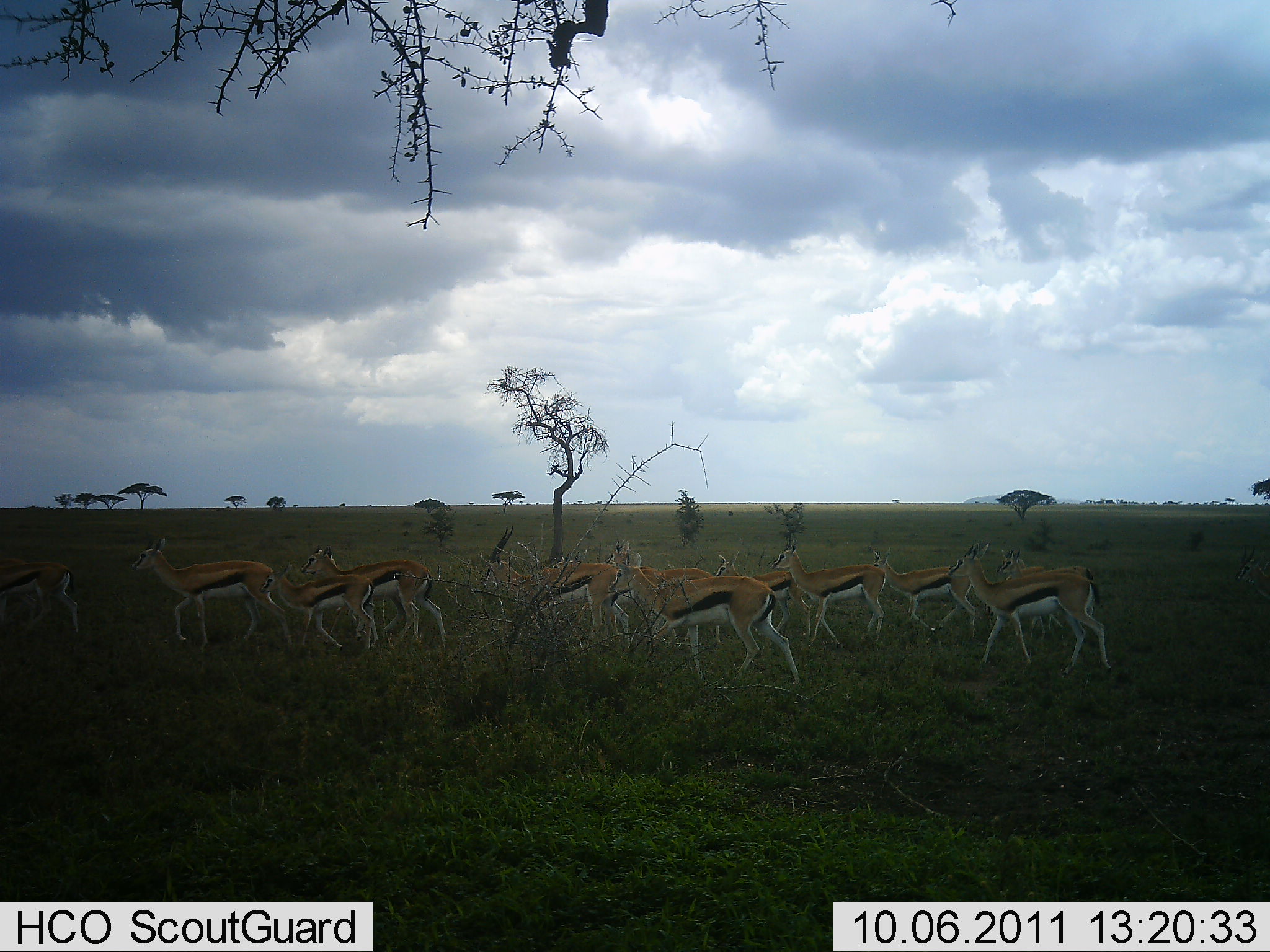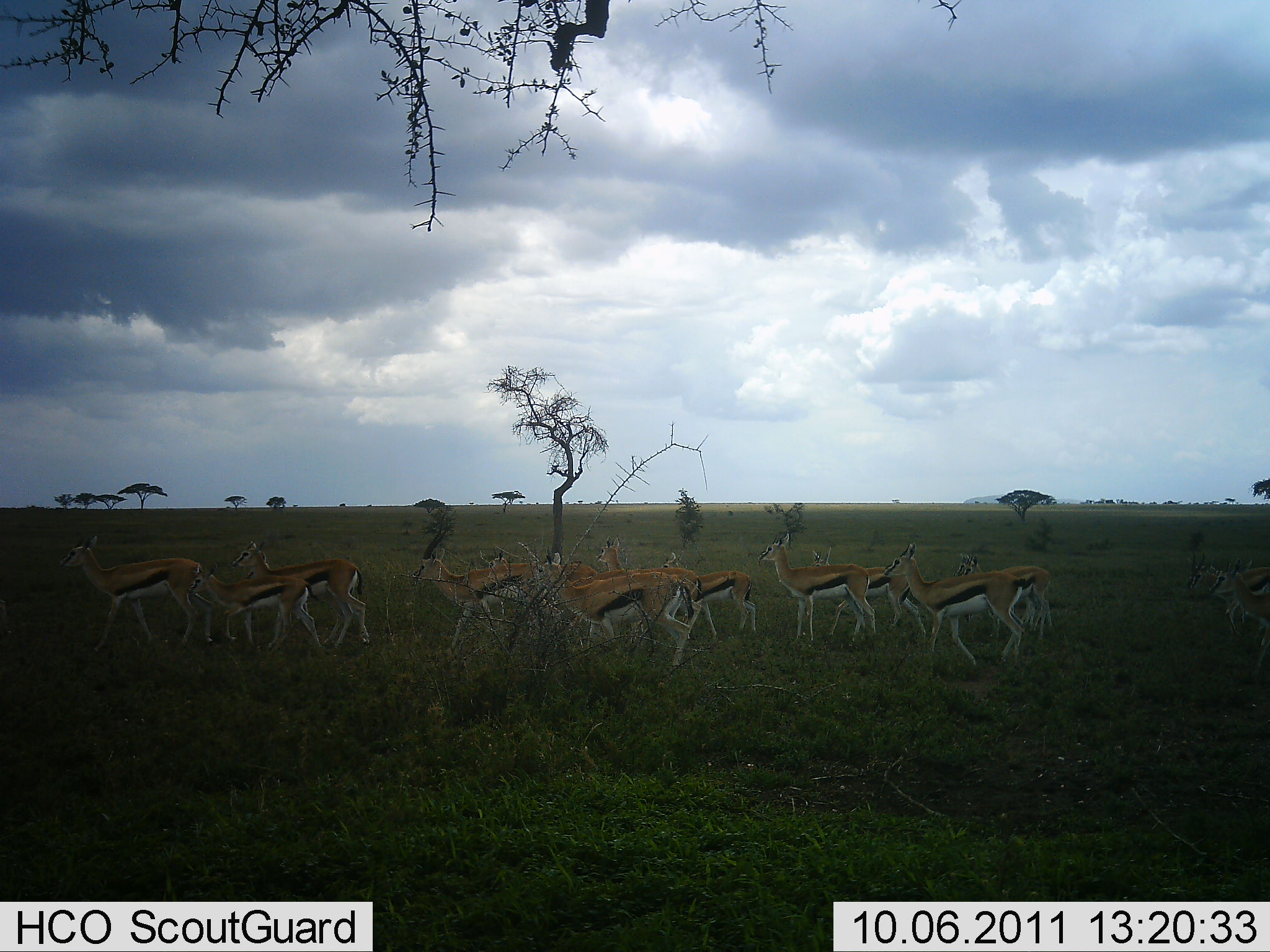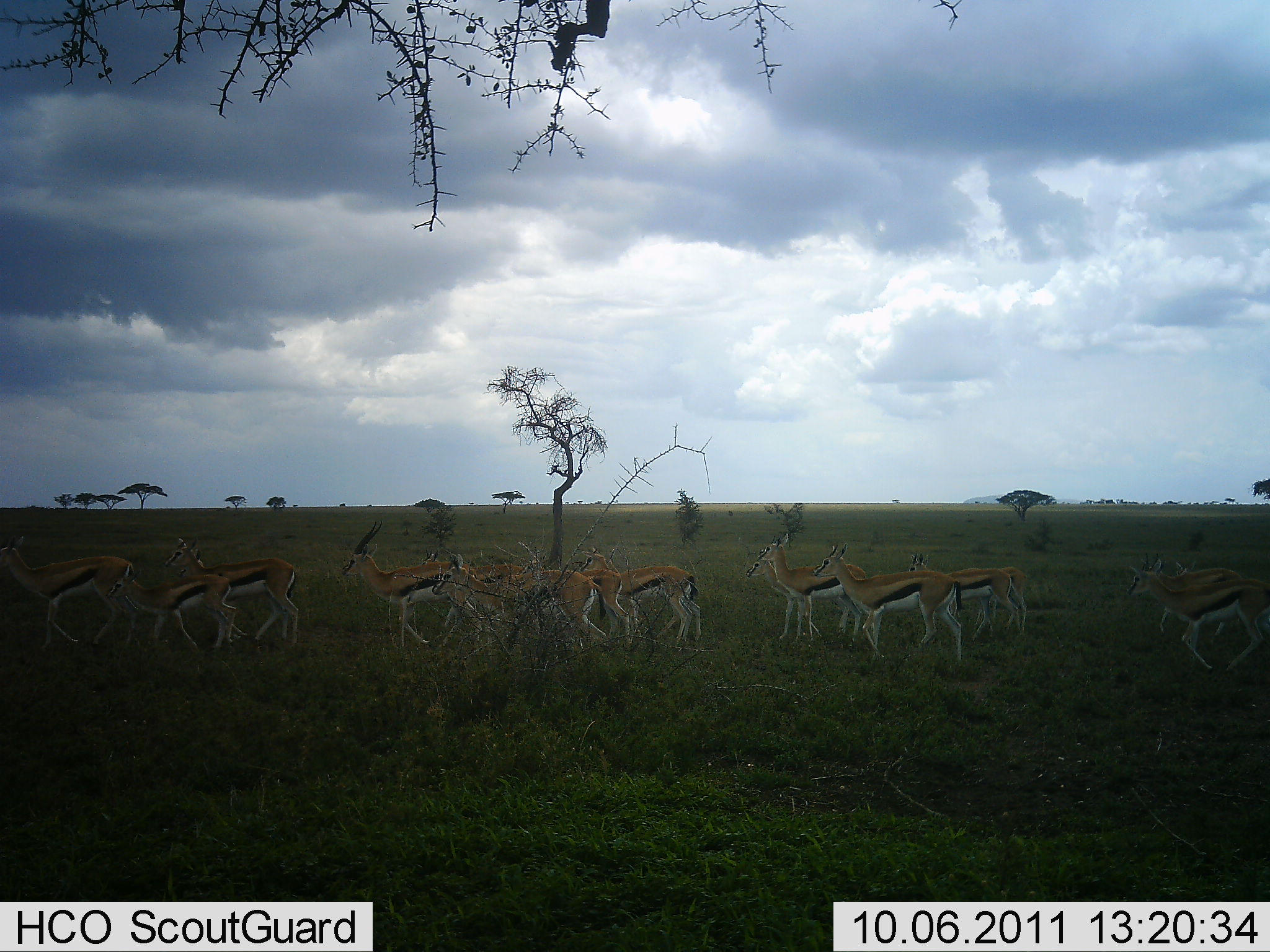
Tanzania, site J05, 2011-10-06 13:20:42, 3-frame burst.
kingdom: Animalia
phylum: Chordata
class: Mammalia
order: Artiodactyla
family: Bovidae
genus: Eudorcas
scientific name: Eudorcas thomsonii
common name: thomson's gazelle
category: gazellethomsons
Gazellethomsons (thomson's gazelle) (Eudorcas thomsonii), count 11-50. Behavior (volunteer vote fractions): standing 0%, resting 0%, moving 100%, interacting 0%. Young present (vote fraction): 10%. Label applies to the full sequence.